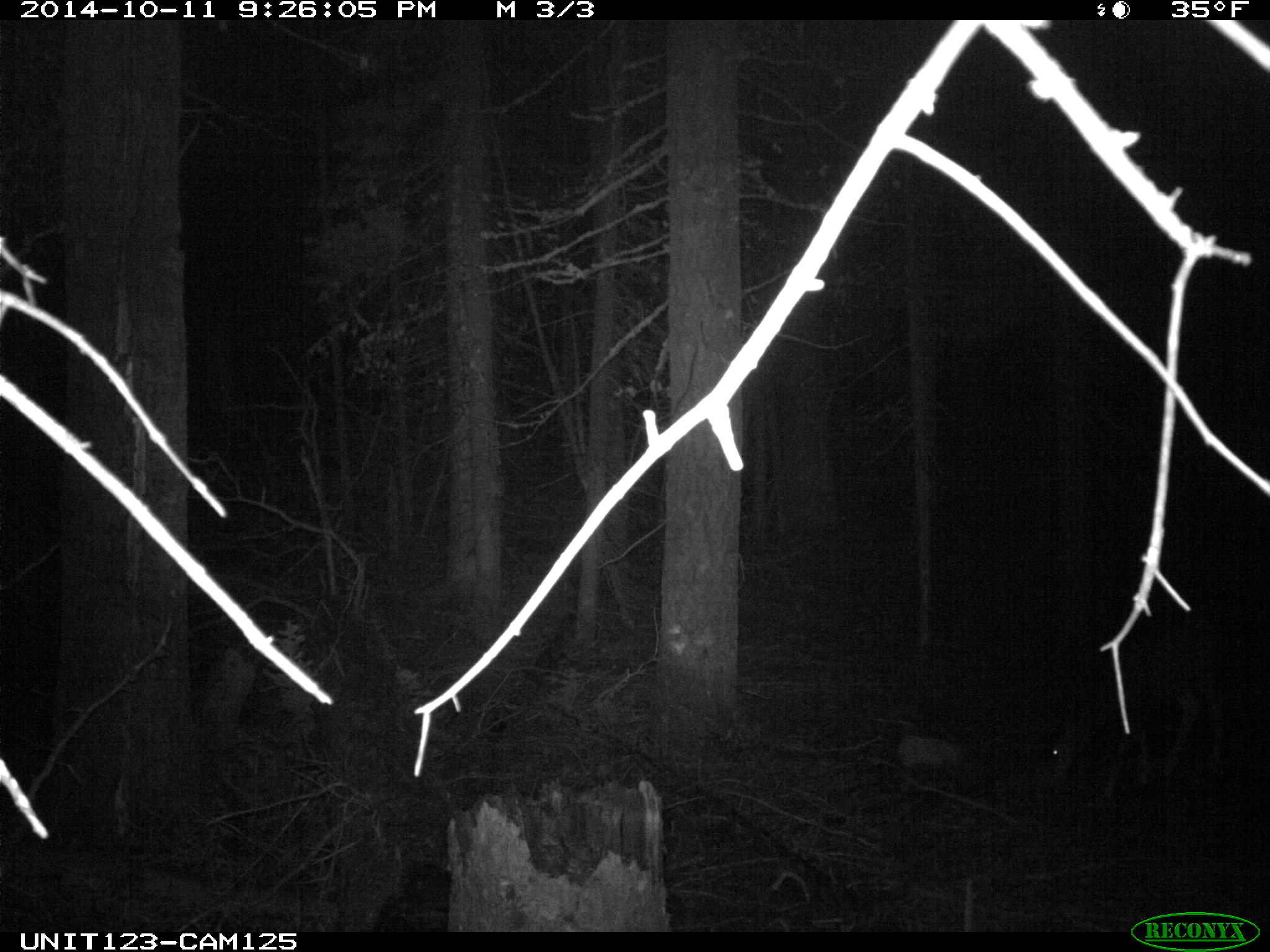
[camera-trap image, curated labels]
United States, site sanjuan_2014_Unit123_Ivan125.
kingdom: Animalia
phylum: Chordata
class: Mammalia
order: Artiodactyla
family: Cervidae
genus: Odocoileus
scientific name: Odocoileus hemionus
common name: mule deer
Odocoileus hemionus (mule deer).